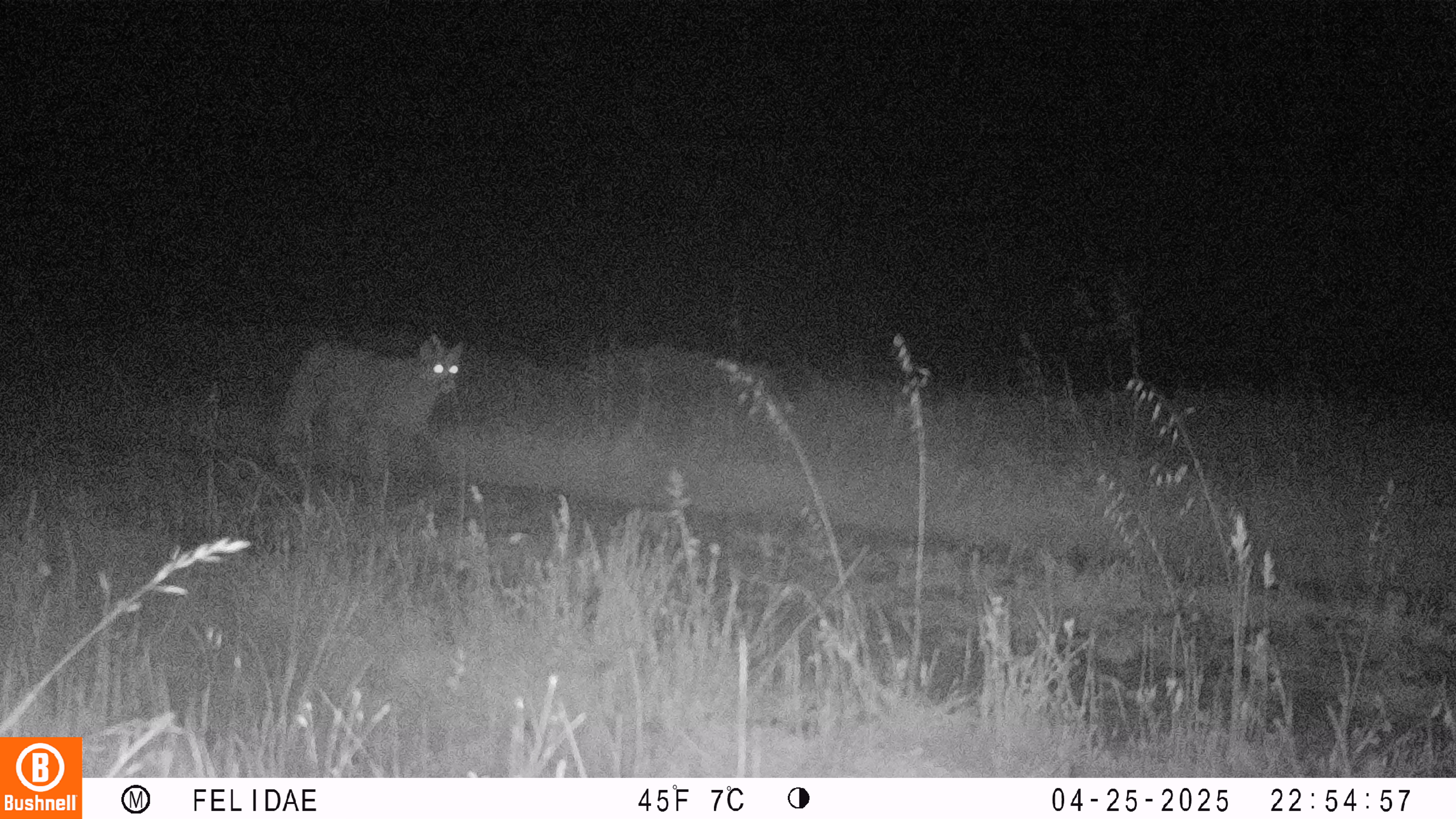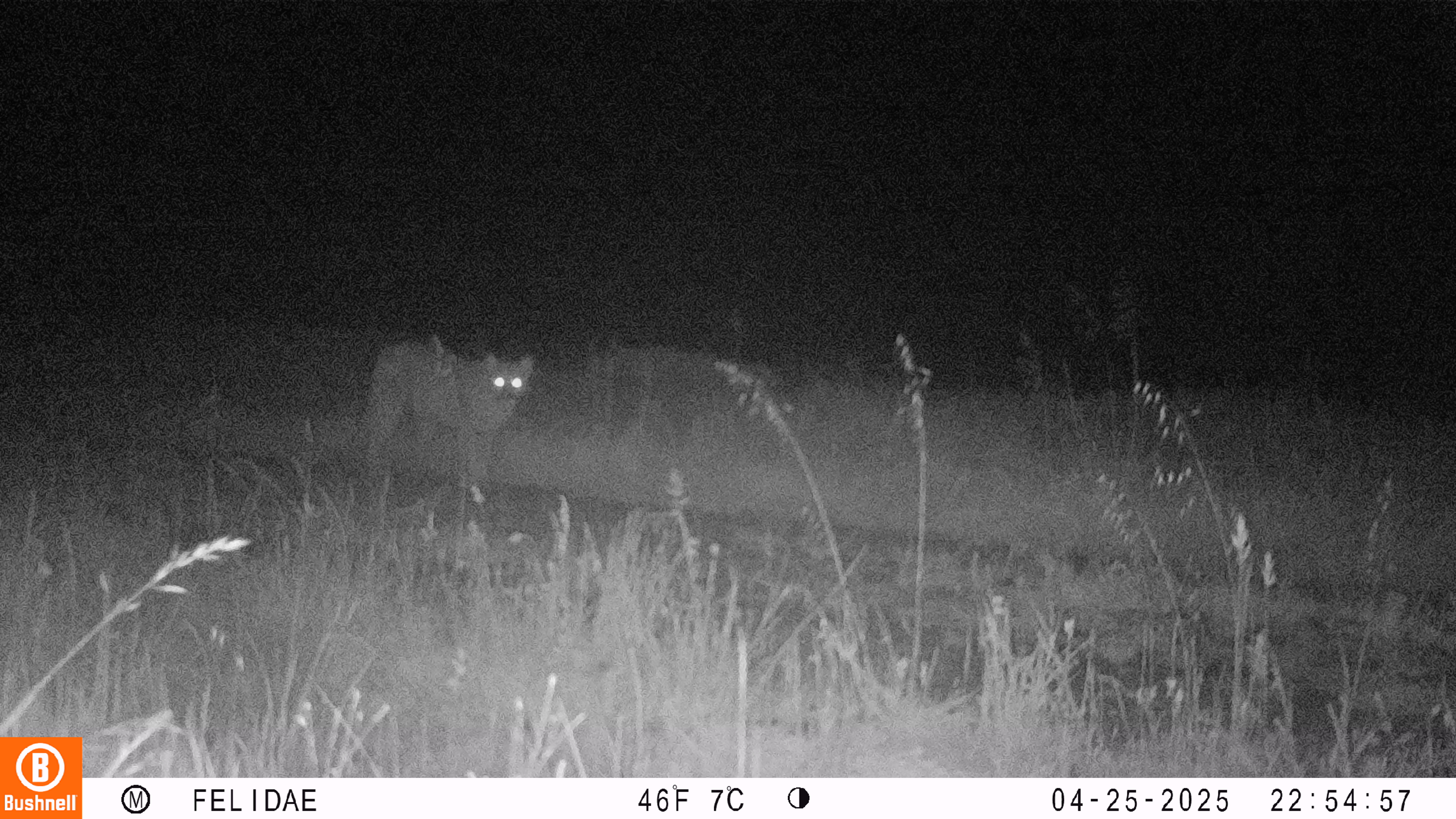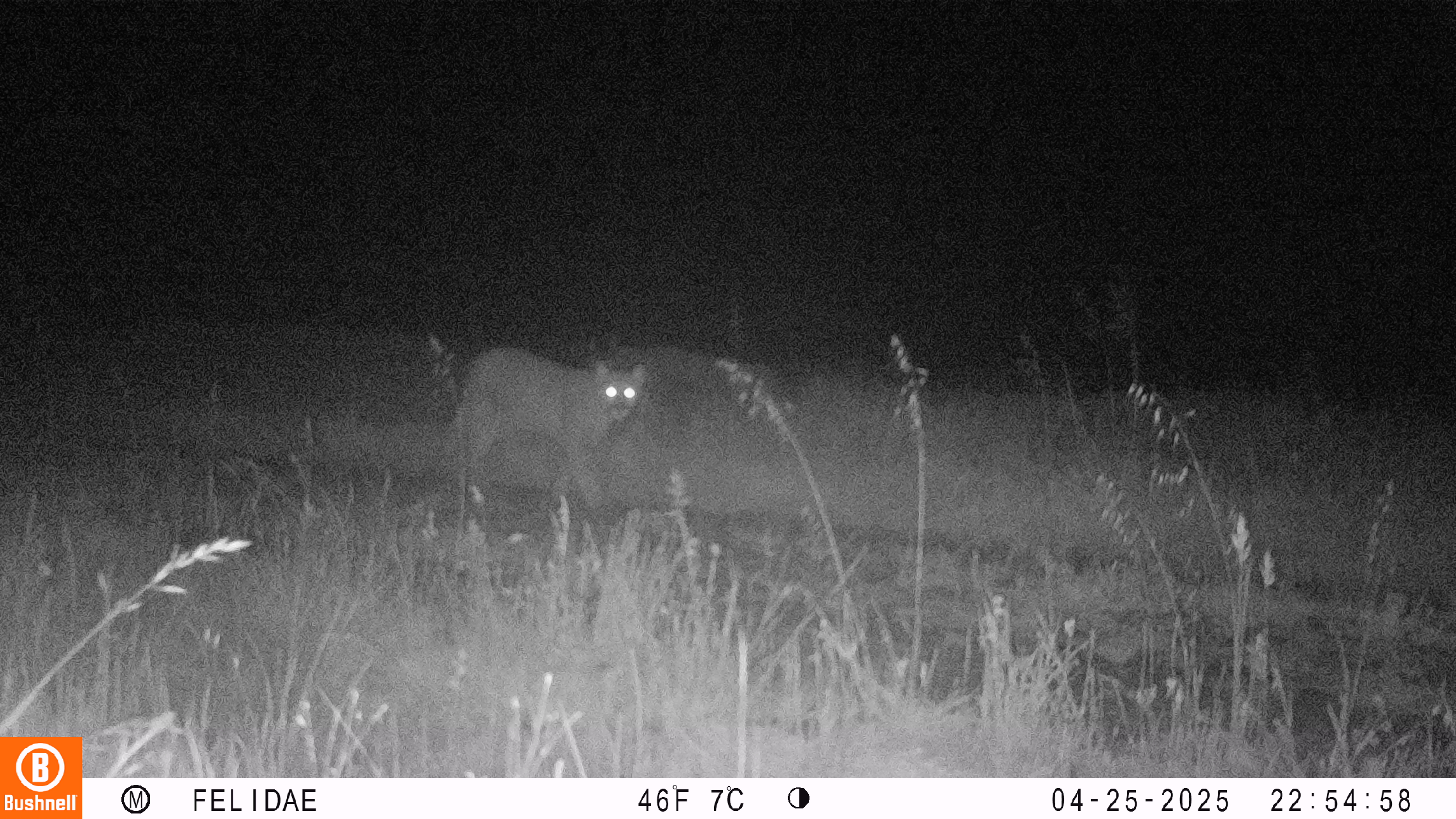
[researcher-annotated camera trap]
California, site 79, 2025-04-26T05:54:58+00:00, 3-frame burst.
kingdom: Animalia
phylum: Chordata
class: Mammalia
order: Carnivora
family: Felidae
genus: Puma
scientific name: Puma concolor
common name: puma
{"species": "puma (Puma concolor)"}